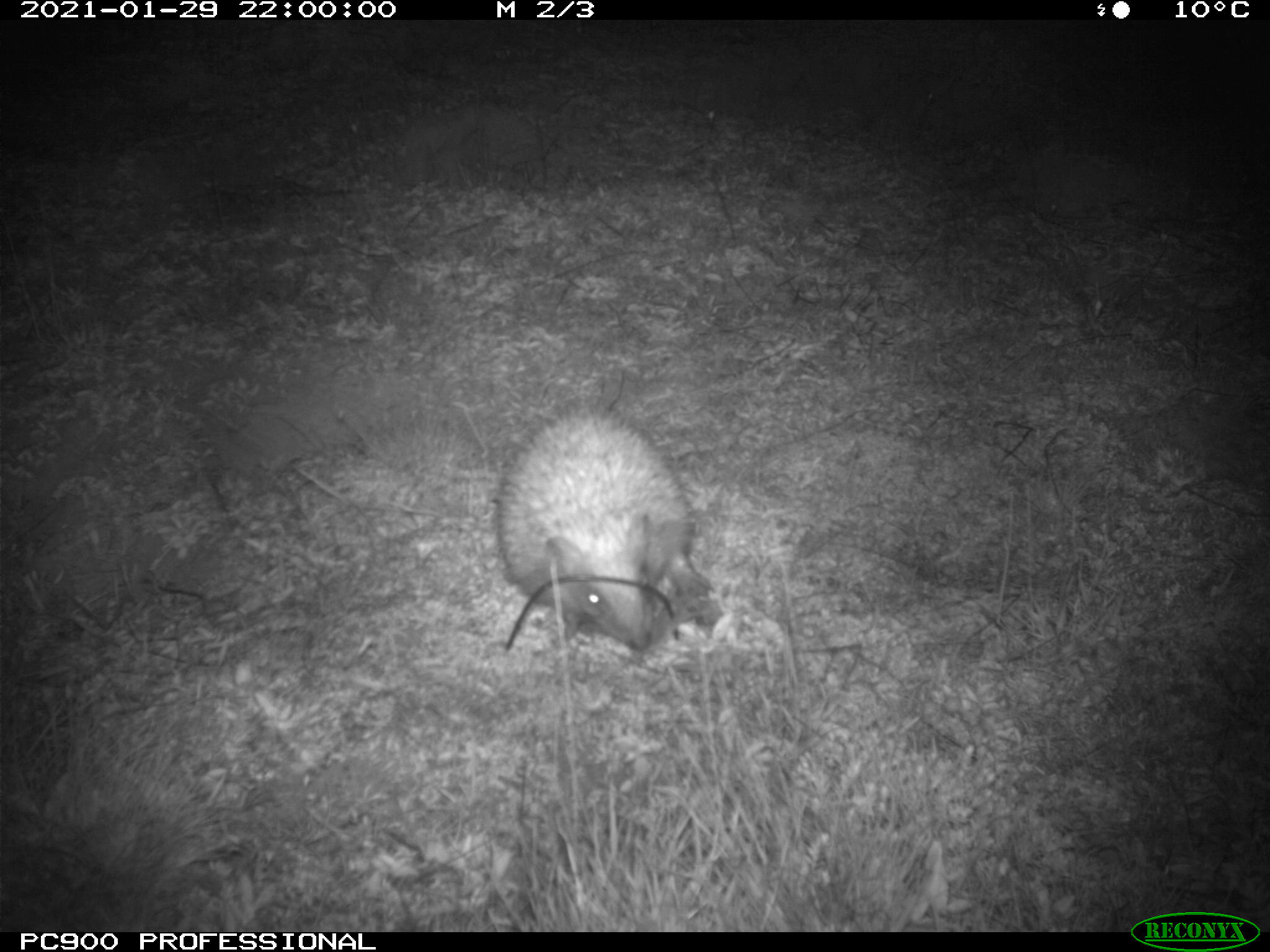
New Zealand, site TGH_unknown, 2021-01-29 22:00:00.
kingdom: Animalia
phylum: Chordata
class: Mammalia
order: Eulipotyphla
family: Erinaceidae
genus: Erinaceus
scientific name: Erinaceus europaeus europaeus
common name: european hedgehog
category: hedgehog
Hedgehog (european hedgehog) (Erinaceus europaeus europaeus).